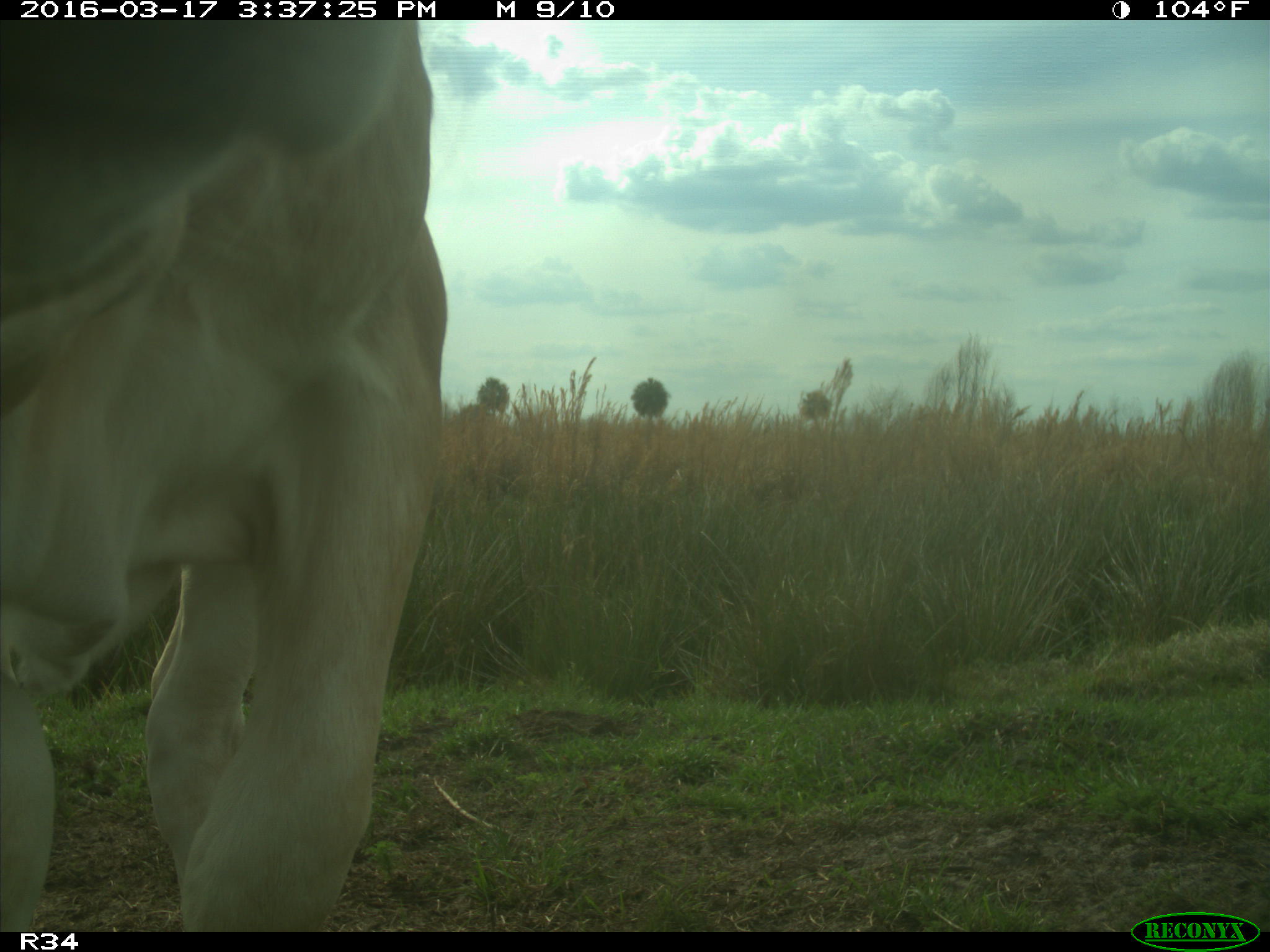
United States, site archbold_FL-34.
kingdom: Animalia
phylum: Chordata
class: Mammalia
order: Artiodactyla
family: Bovidae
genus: Bos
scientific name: Bos taurus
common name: domestic cow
Bos taurus (domestic cow).